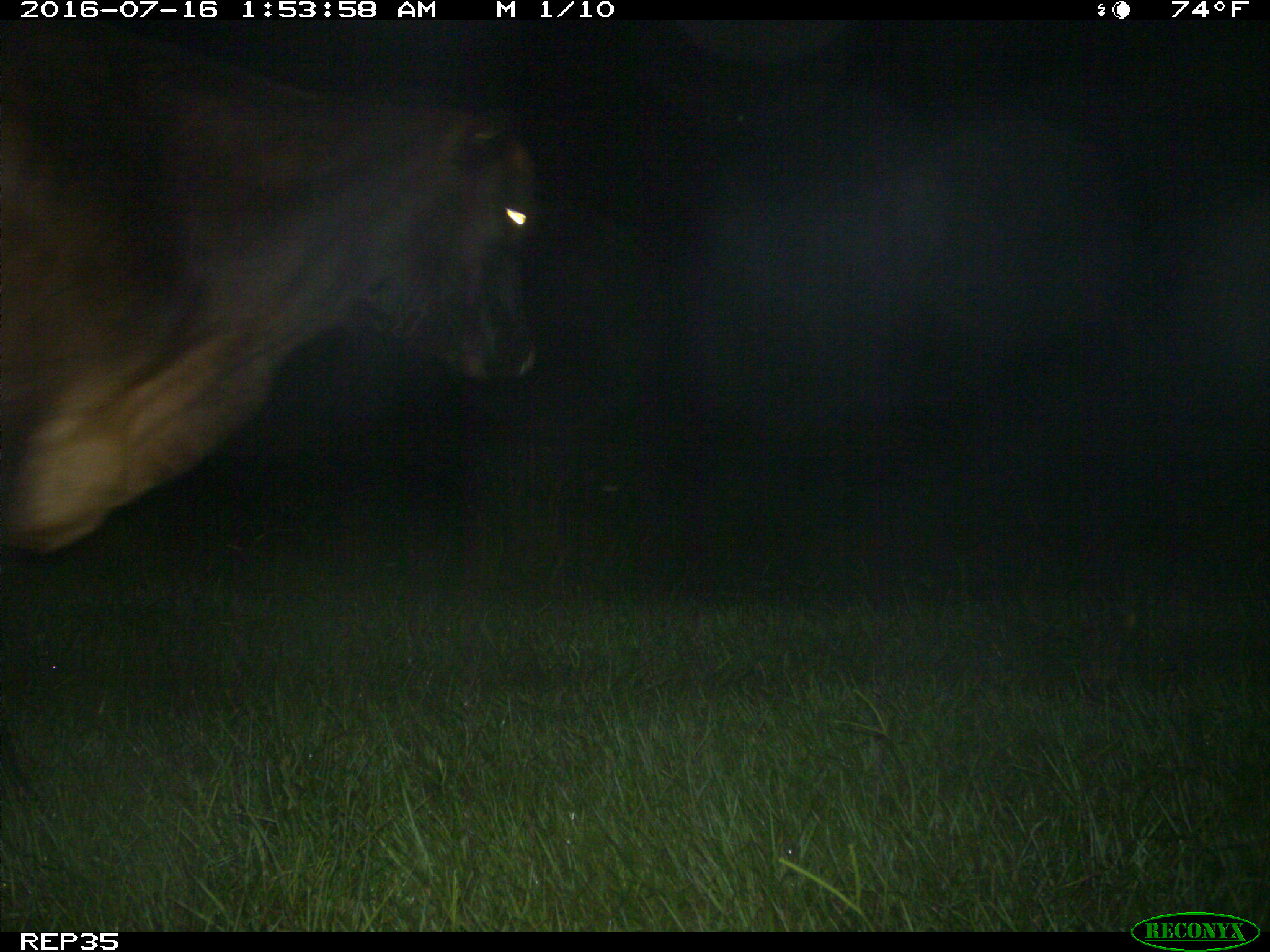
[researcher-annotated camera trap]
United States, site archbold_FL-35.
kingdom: Animalia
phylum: Chordata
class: Mammalia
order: Artiodactyla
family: Bovidae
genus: Bos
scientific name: Bos taurus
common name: domestic cow